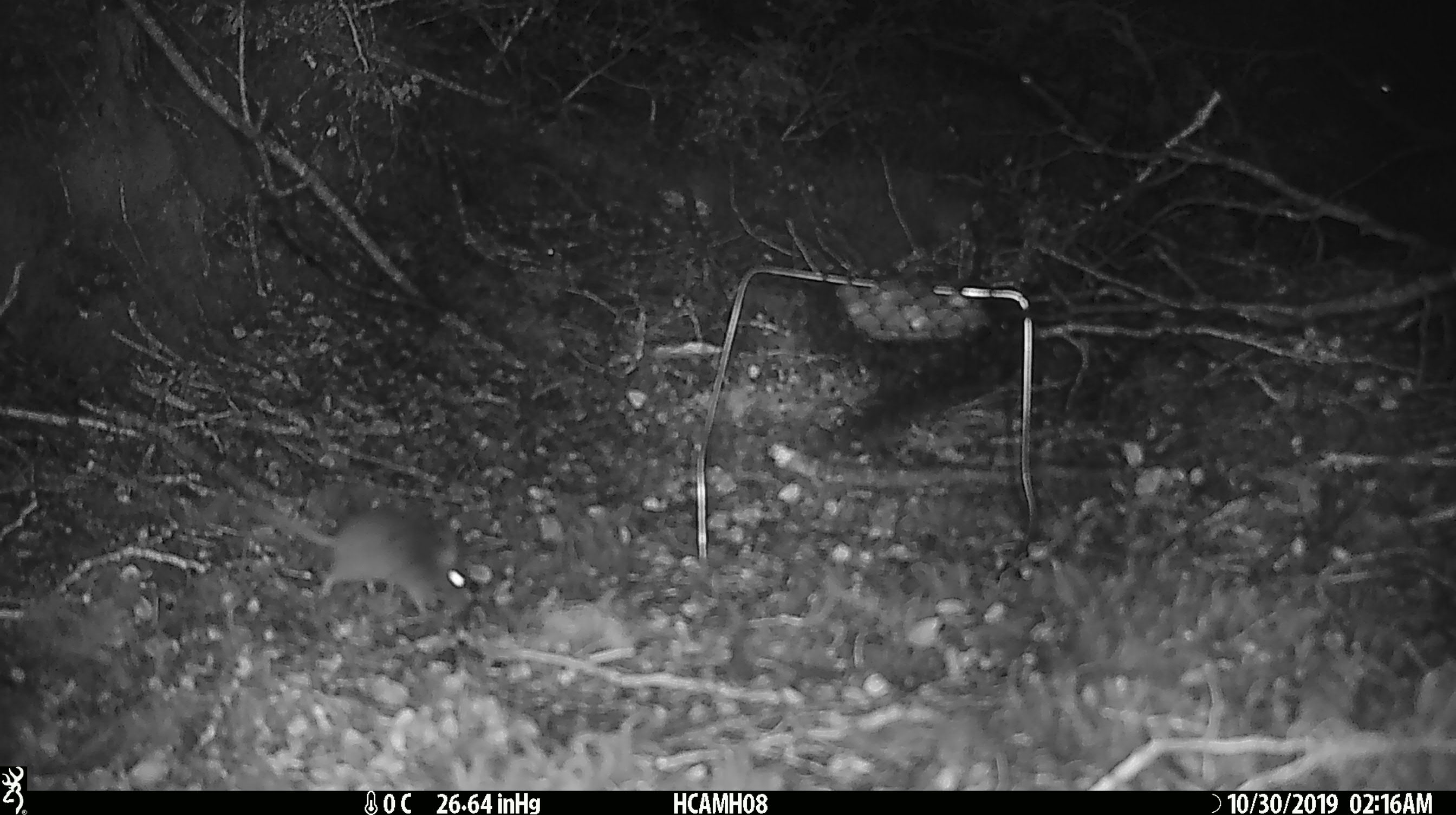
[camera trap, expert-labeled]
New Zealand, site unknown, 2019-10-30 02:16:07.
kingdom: Animalia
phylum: Chordata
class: Mammalia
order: Rodentia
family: Muridae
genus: Mus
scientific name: Mus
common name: mouse